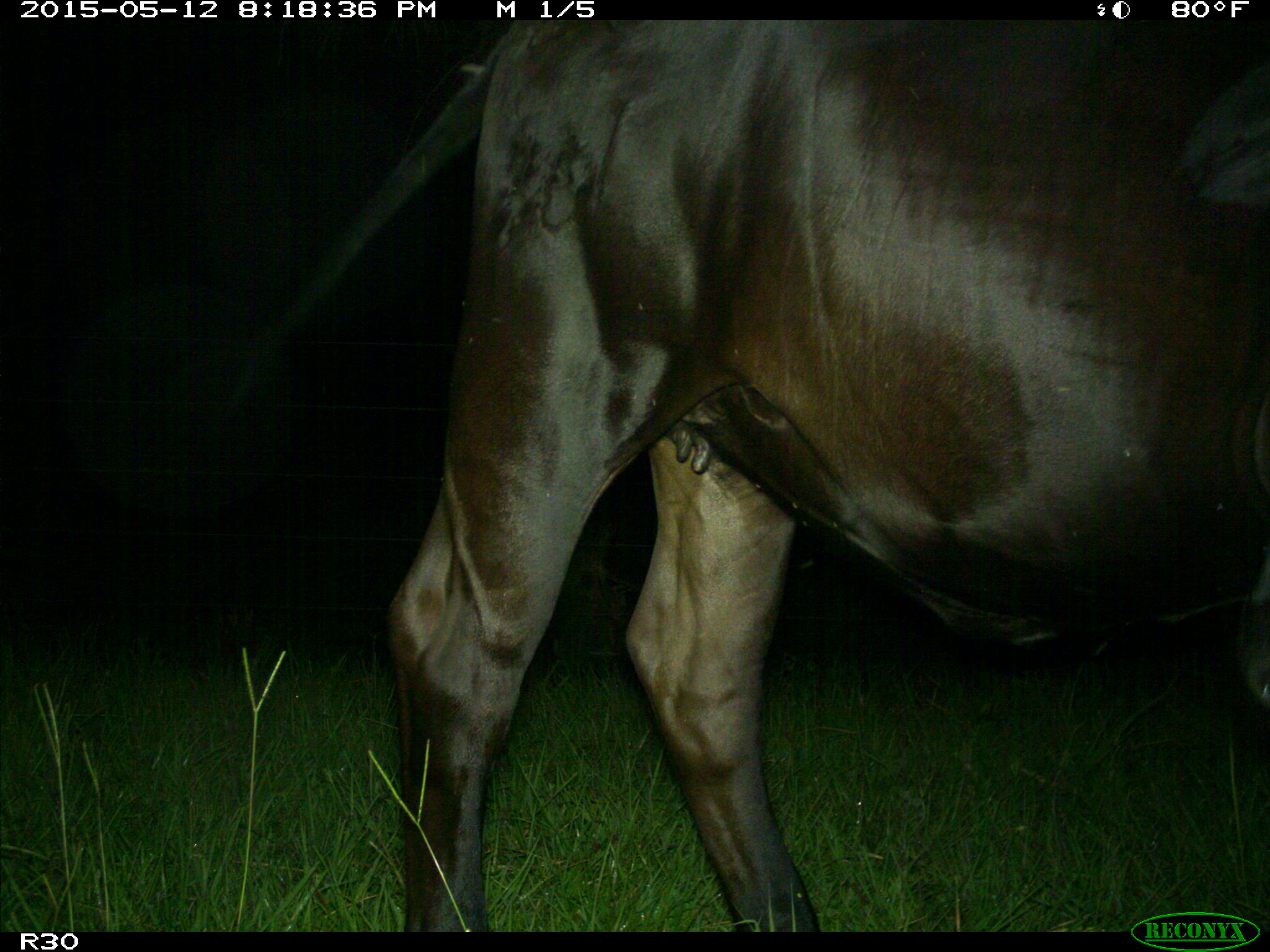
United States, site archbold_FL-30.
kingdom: Animalia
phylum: Chordata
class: Mammalia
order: Artiodactyla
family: Bovidae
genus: Bos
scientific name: Bos taurus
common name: domestic cow